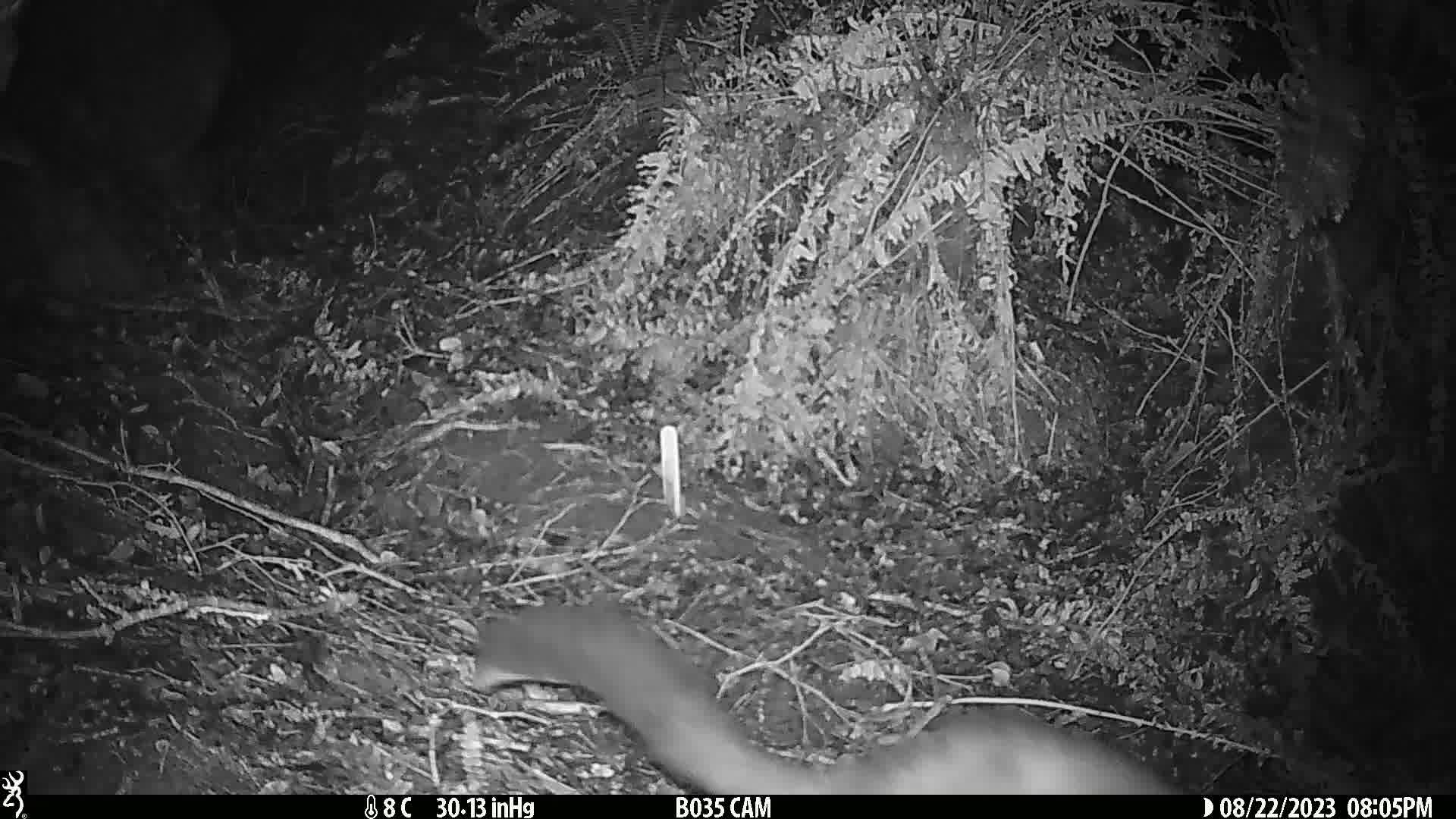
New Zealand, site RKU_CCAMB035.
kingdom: Animalia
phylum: Chordata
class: Mammalia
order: Diprotodontia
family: Phalangeridae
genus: Trichosurus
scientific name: Trichosurus vulpecula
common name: common brushtail possum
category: possum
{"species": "possum (common brushtail possum) (Trichosurus vulpecula)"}